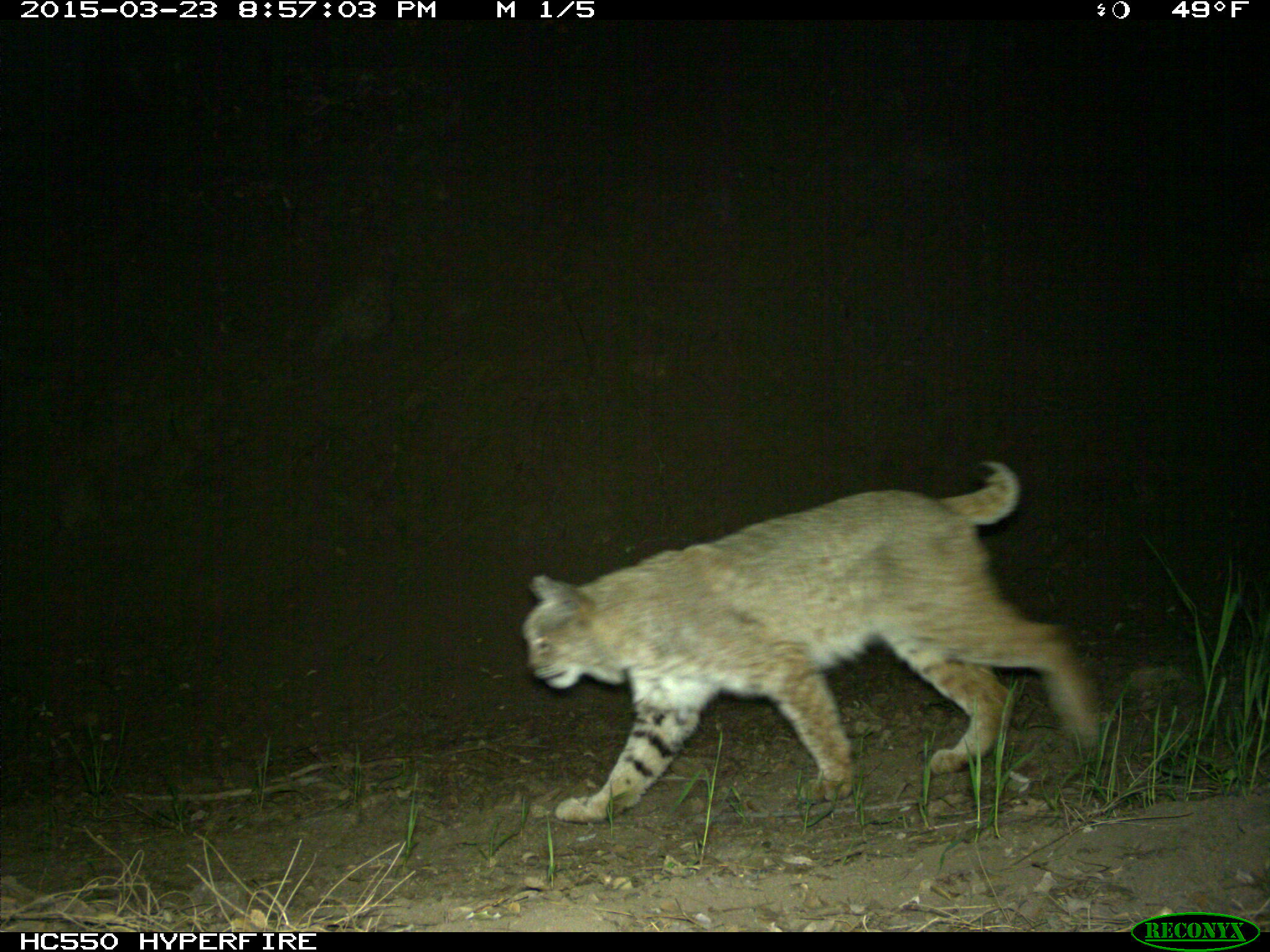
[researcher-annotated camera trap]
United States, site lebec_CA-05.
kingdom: Animalia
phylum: Chordata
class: Mammalia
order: Carnivora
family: Felidae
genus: Lynx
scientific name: Lynx rufus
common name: bobcat